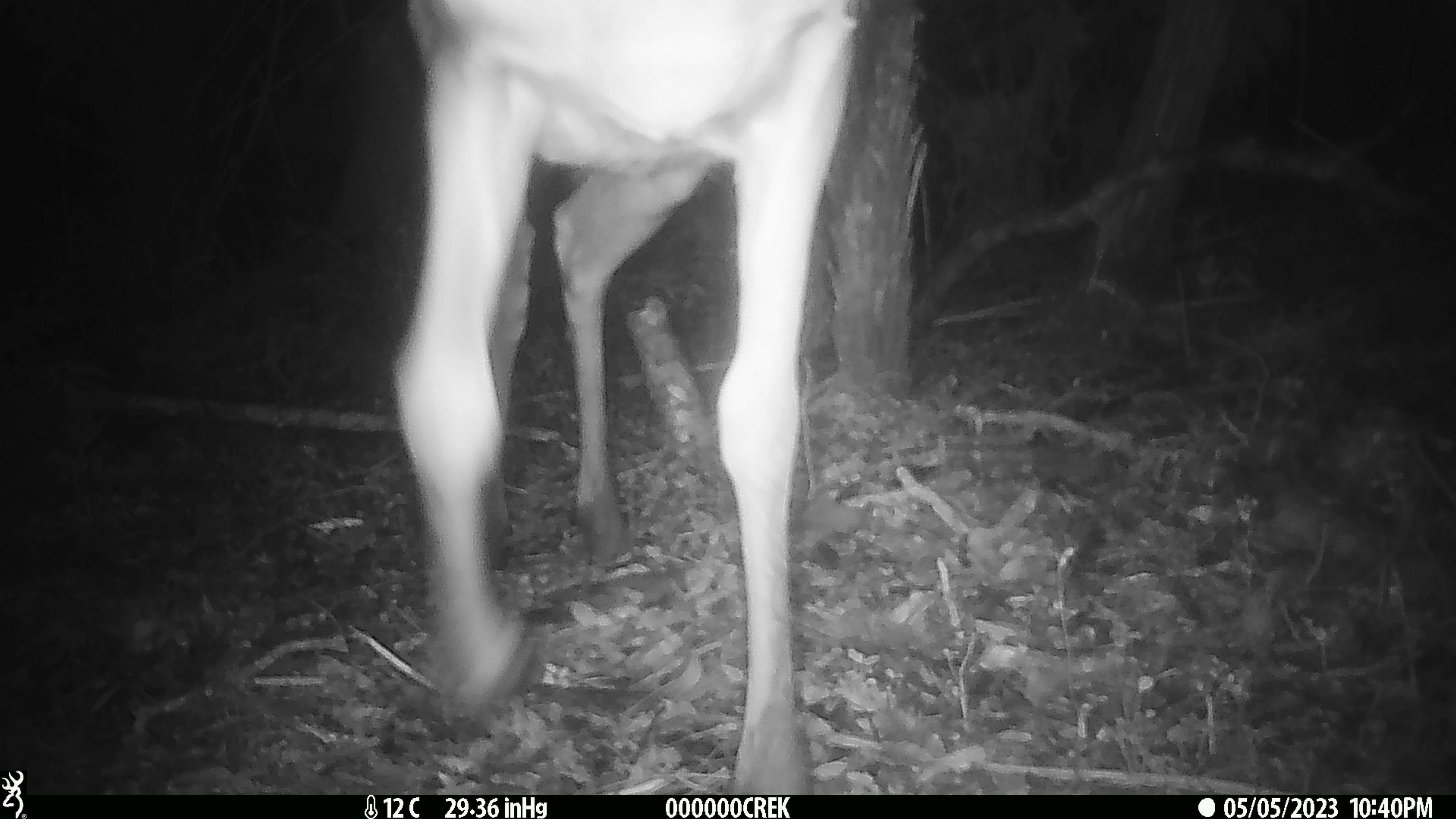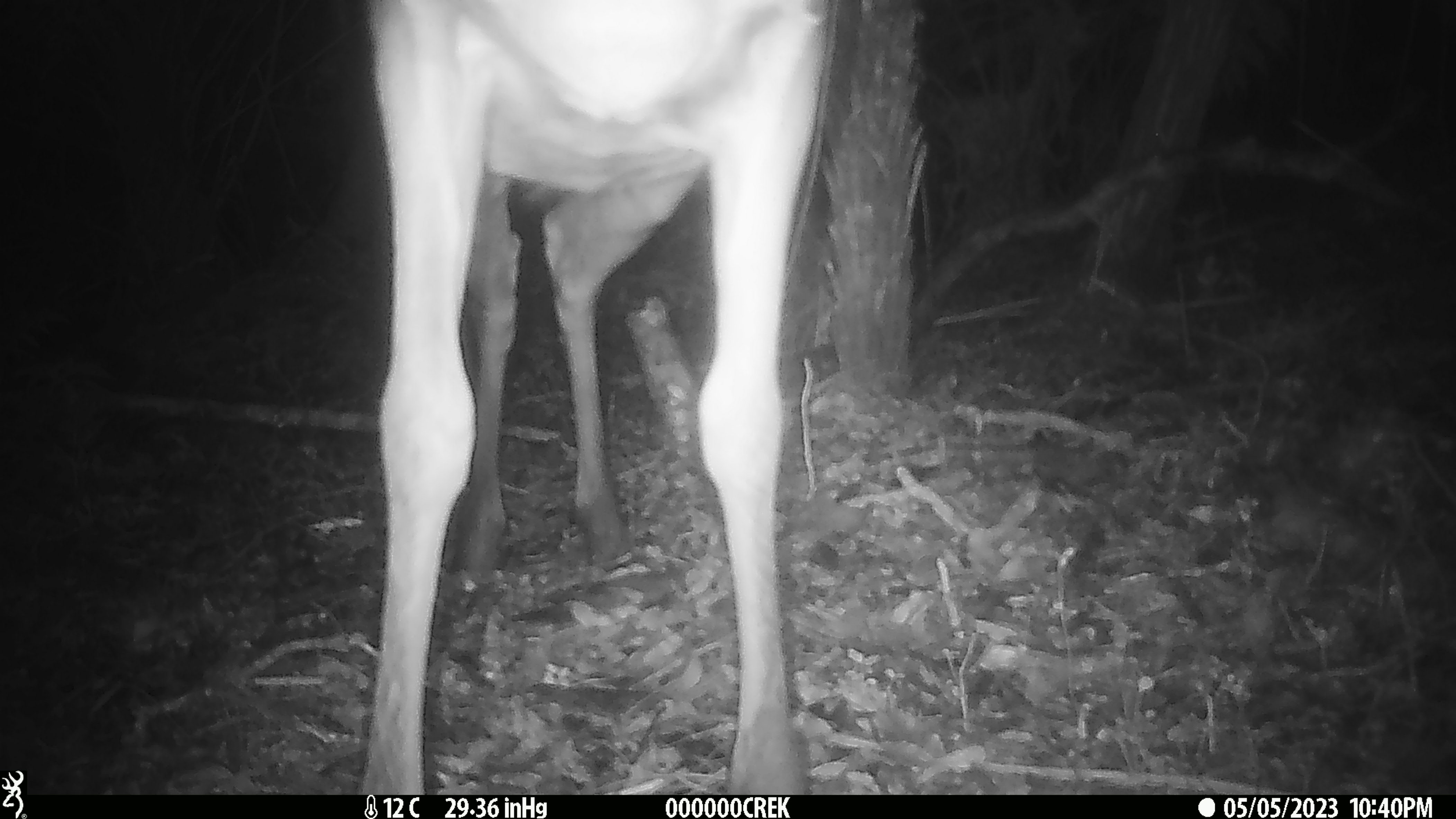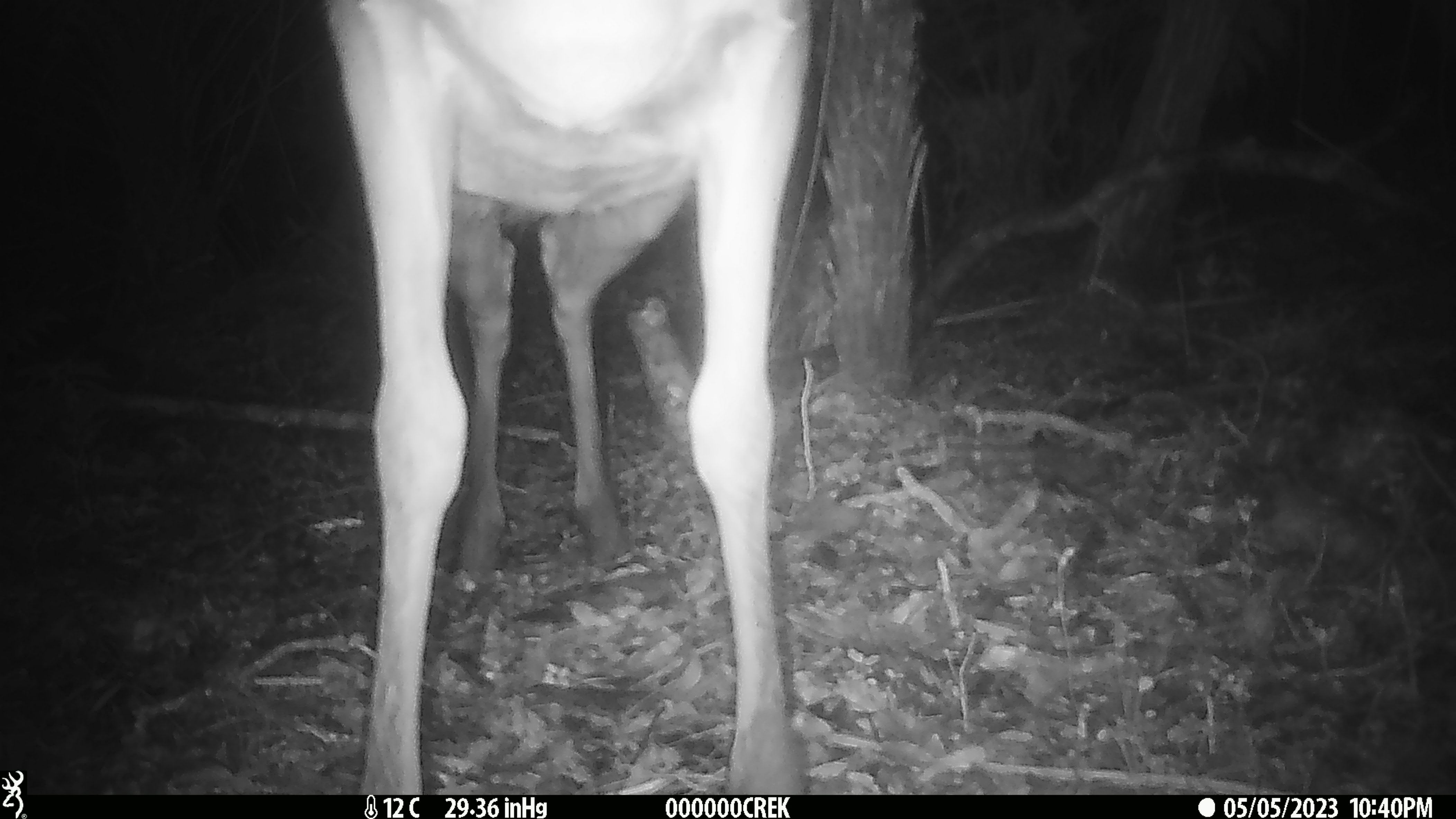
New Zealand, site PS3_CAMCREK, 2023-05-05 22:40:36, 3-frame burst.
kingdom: Animalia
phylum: Chordata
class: Mammalia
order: Artiodactyla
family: Cervidae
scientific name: Cervidae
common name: deer